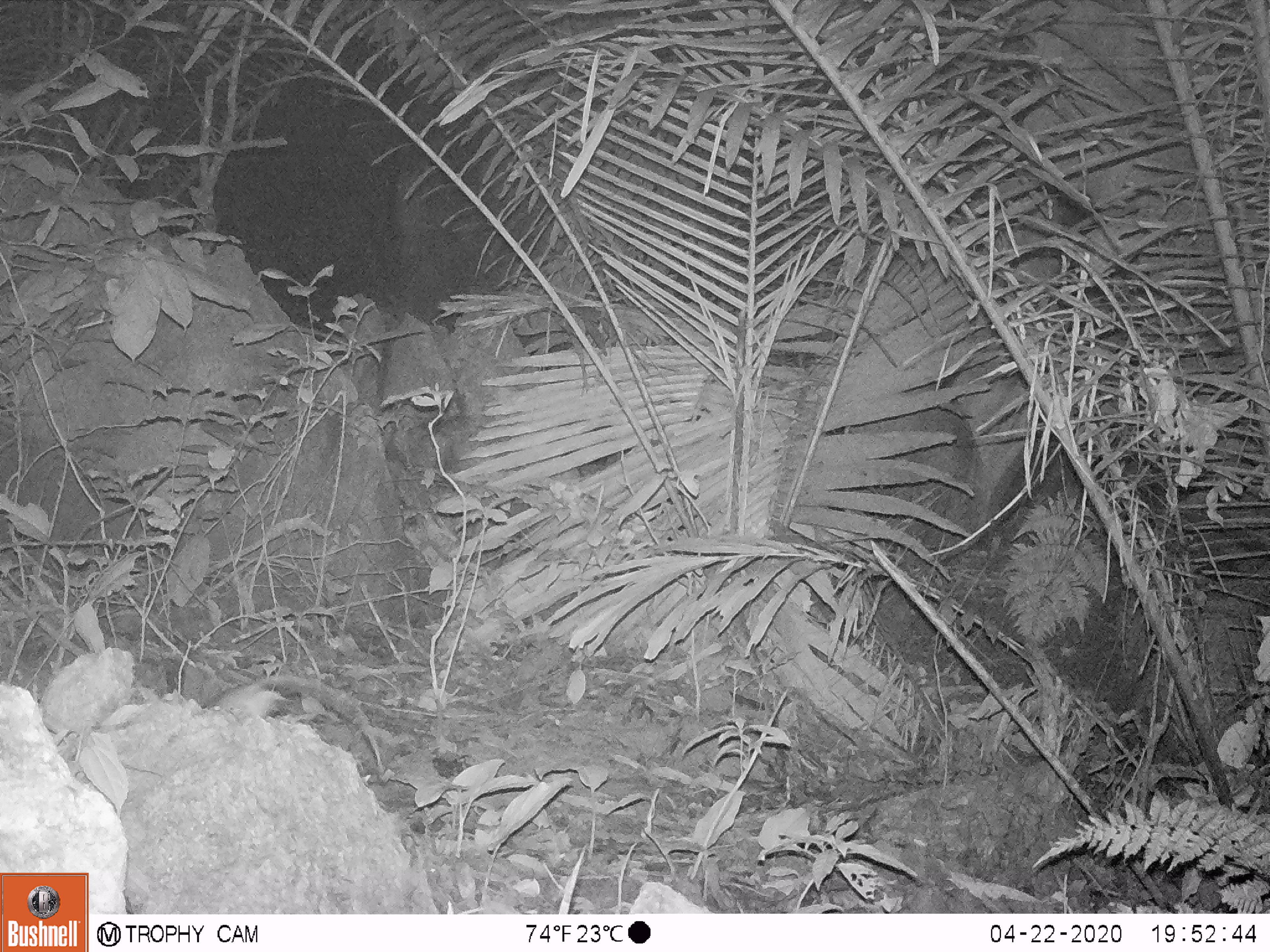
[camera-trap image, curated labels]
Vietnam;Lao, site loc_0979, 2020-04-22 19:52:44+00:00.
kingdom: Animalia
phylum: Chordata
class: Mammalia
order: Rodentia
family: Muridae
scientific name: Muridae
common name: old-world mice and rats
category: unidentified murid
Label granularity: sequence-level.